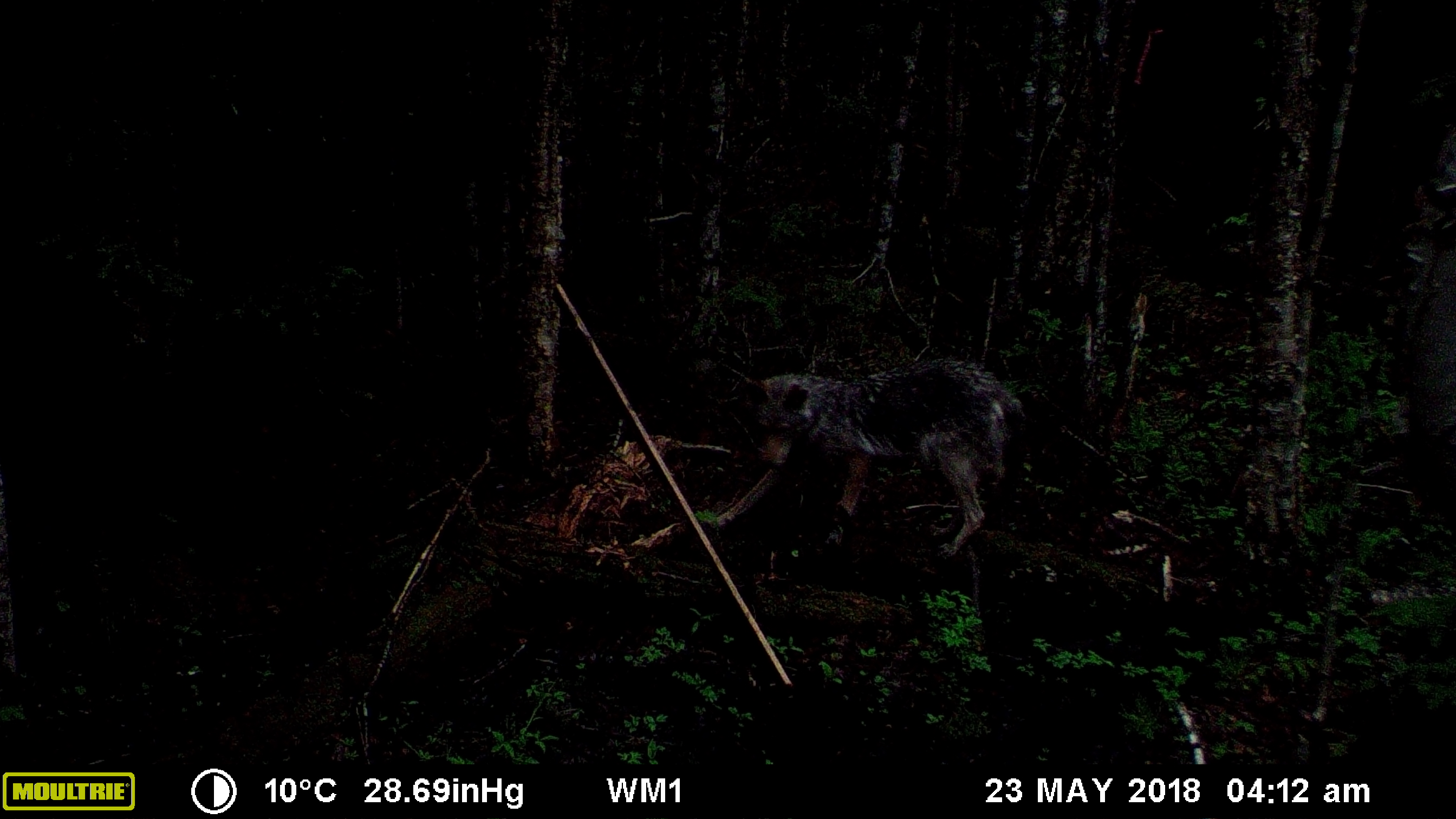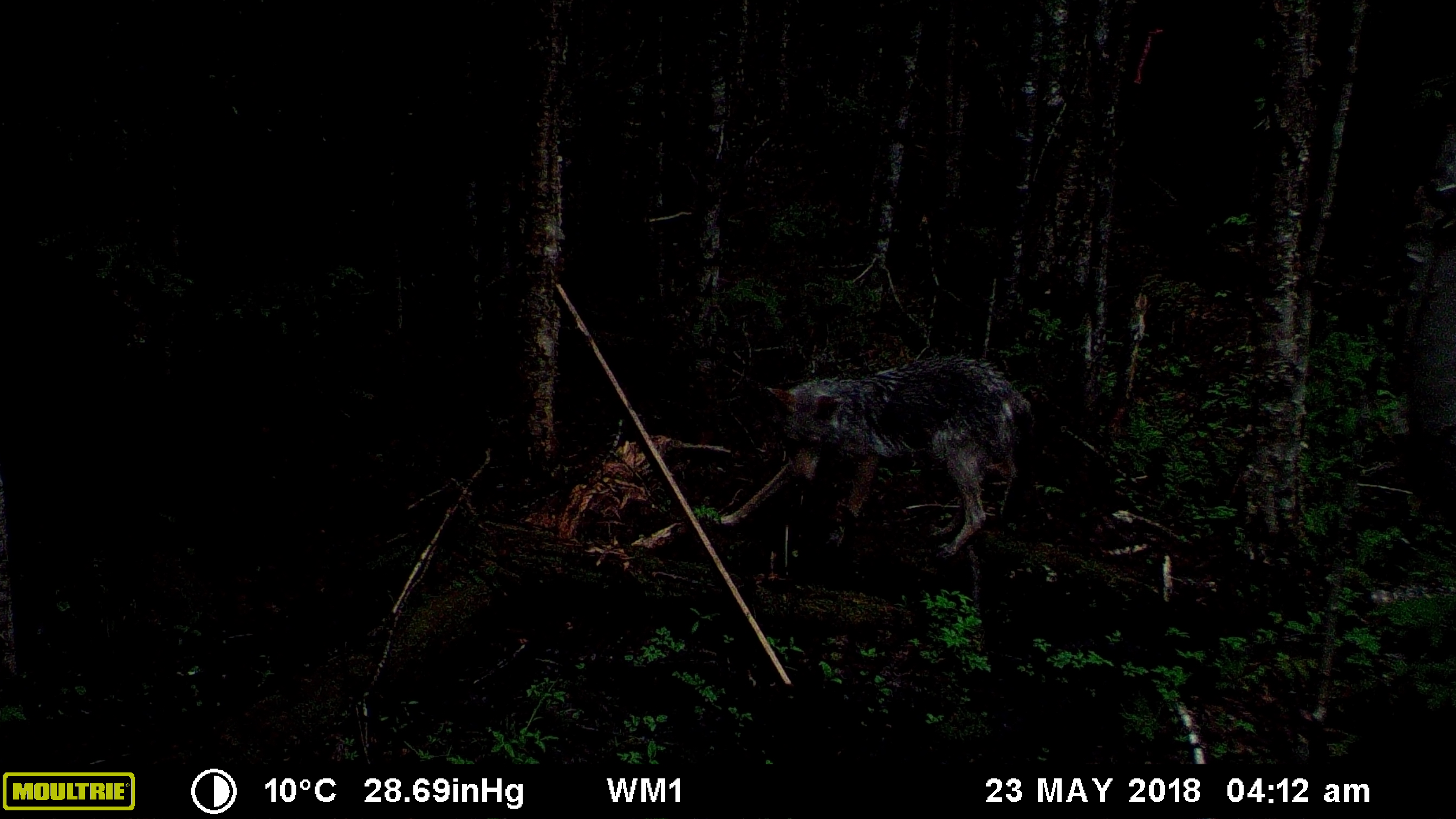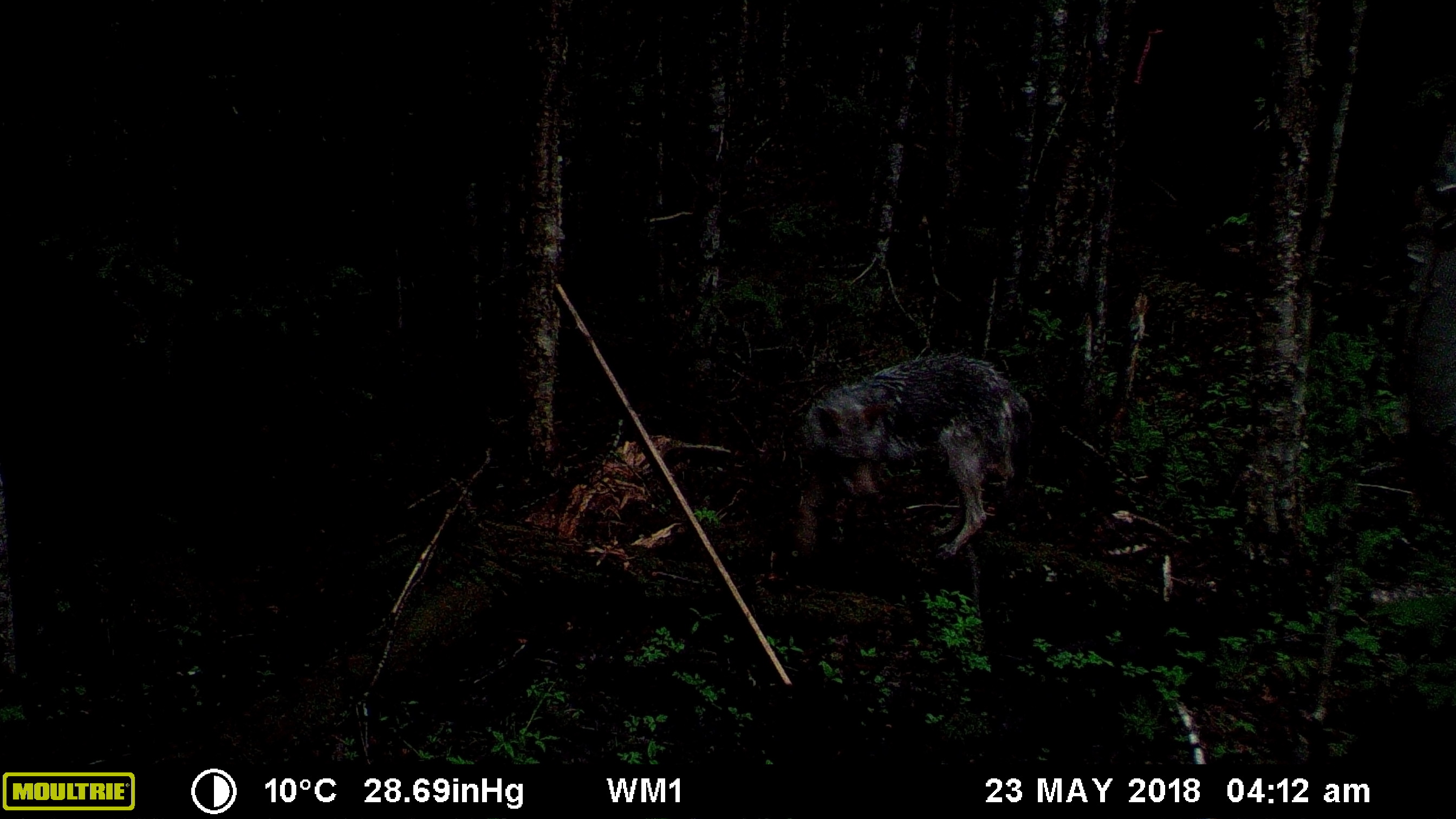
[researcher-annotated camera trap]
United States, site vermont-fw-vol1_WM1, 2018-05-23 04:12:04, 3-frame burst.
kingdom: Animalia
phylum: Chordata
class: Mammalia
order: Carnivora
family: Canidae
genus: Canis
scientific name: Canis latrans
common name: coyote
Coyote (Canis latrans).